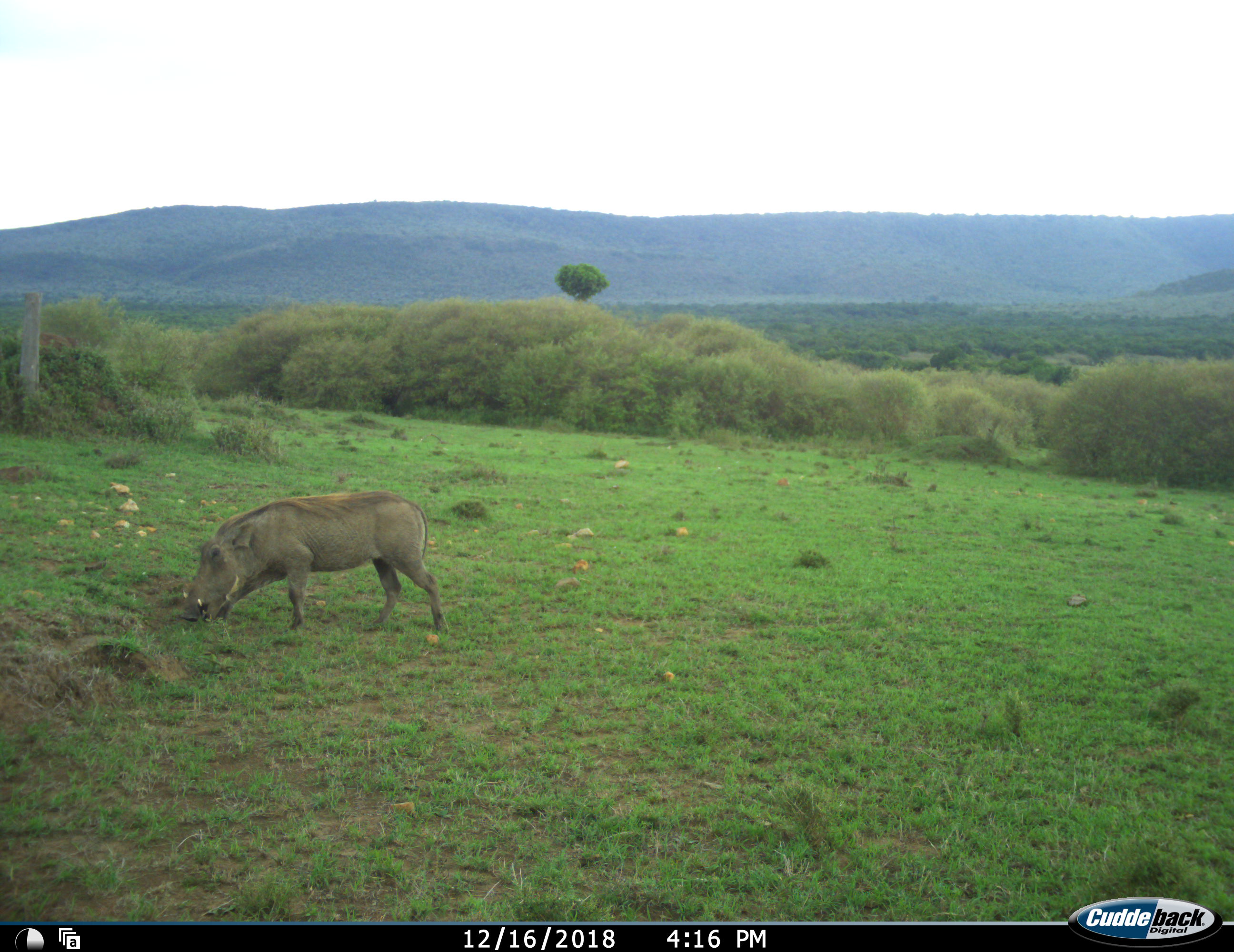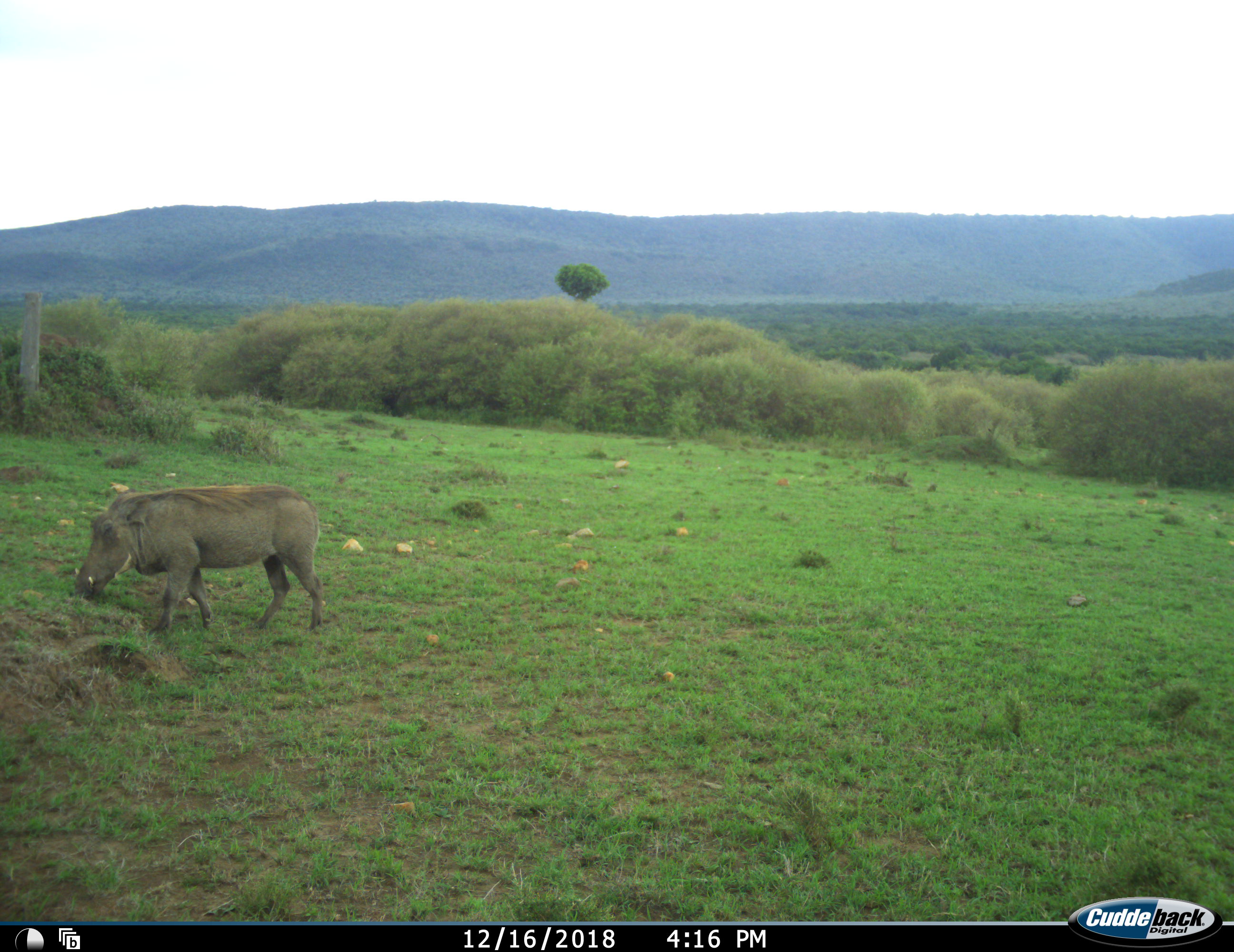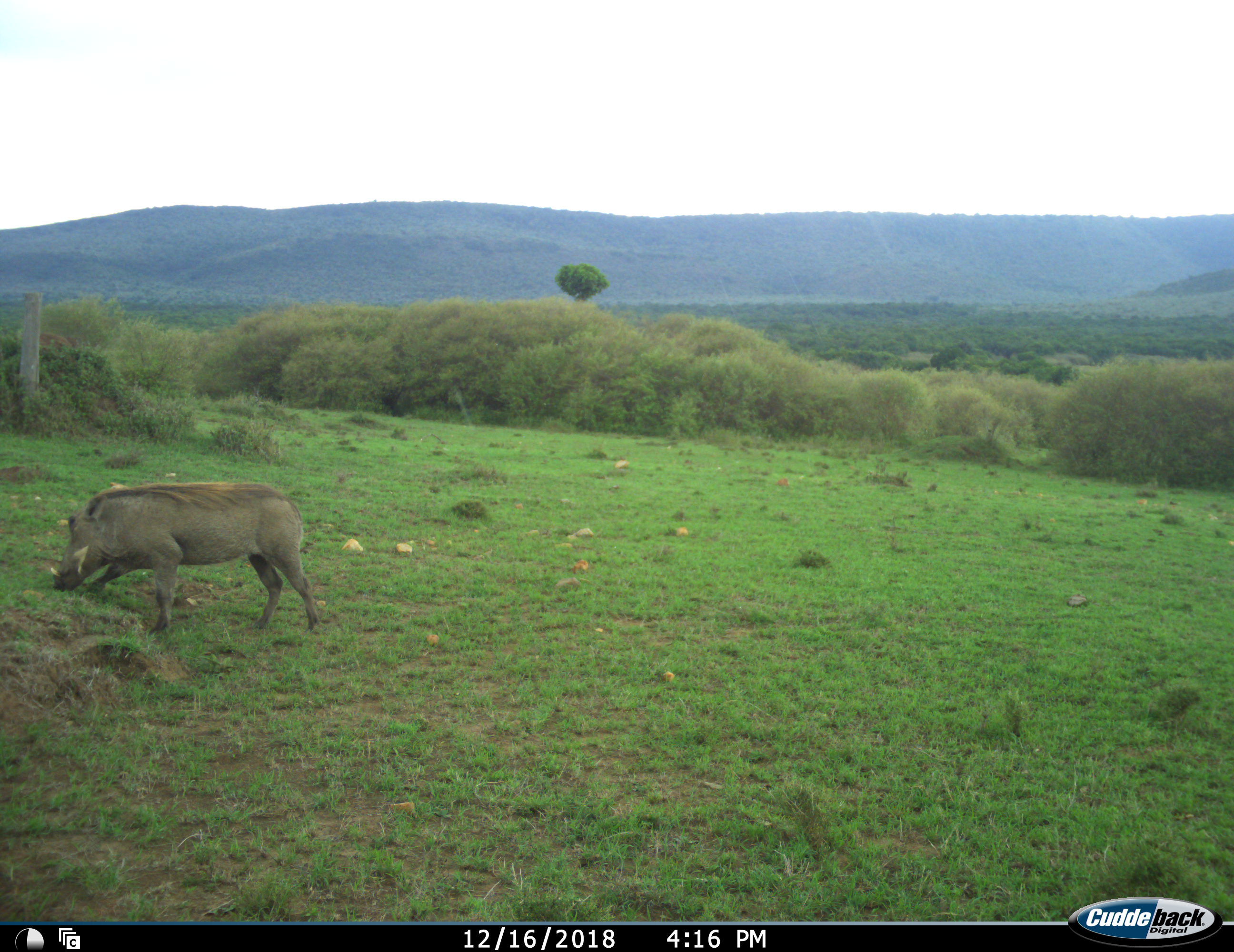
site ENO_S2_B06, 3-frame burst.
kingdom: Animalia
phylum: Chordata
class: Mammalia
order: Artiodactyla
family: Suidae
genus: Phacochoerus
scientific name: Phacochoerus africanus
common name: warthog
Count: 1.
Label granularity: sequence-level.